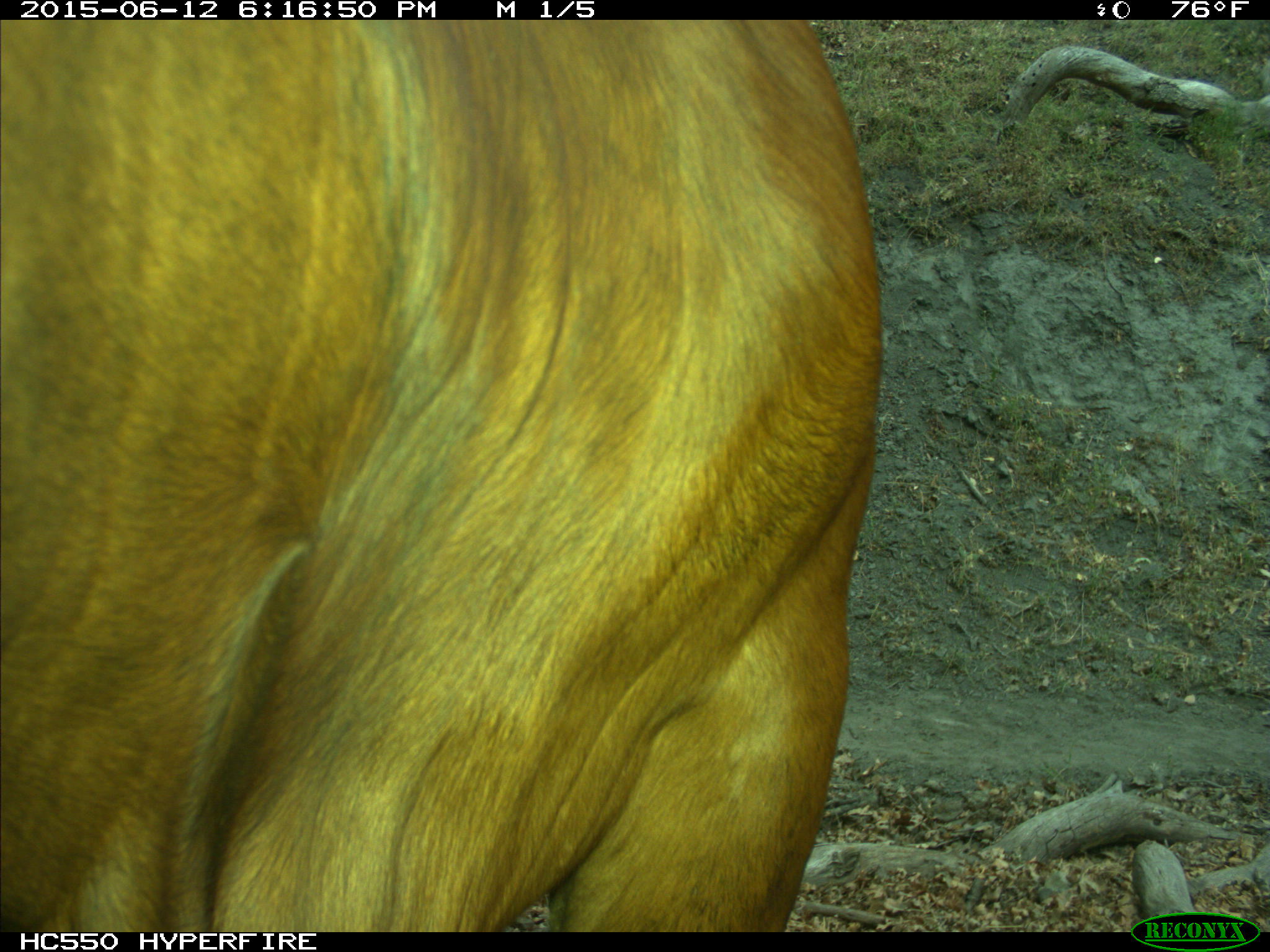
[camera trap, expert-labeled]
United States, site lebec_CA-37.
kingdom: Animalia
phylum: Chordata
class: Mammalia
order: Artiodactyla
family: Bovidae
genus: Bos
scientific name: Bos taurus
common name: domestic cow